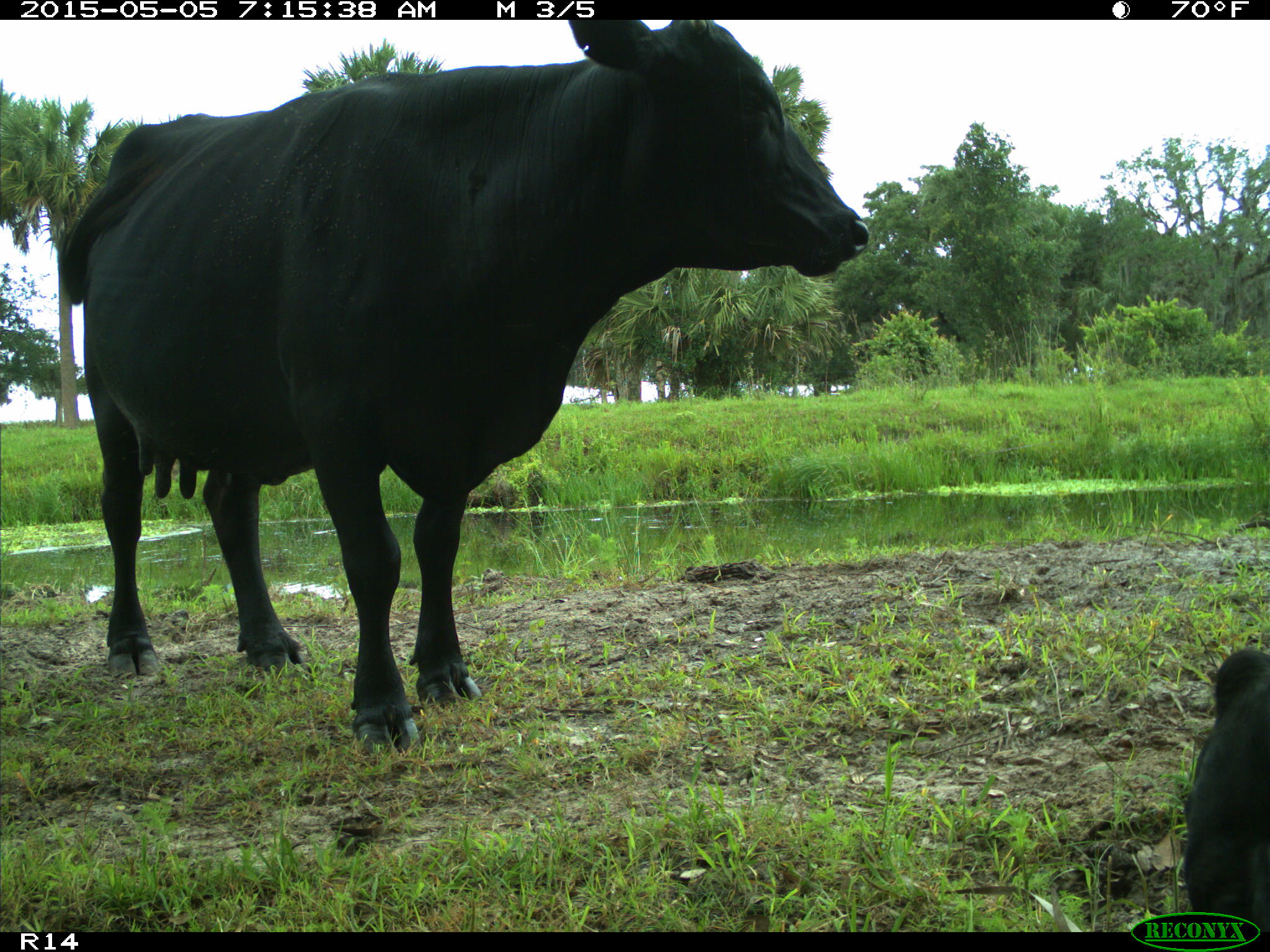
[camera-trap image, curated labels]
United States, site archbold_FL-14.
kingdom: Animalia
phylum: Chordata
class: Mammalia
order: Artiodactyla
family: Bovidae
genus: Bos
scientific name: Bos taurus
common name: domestic cow